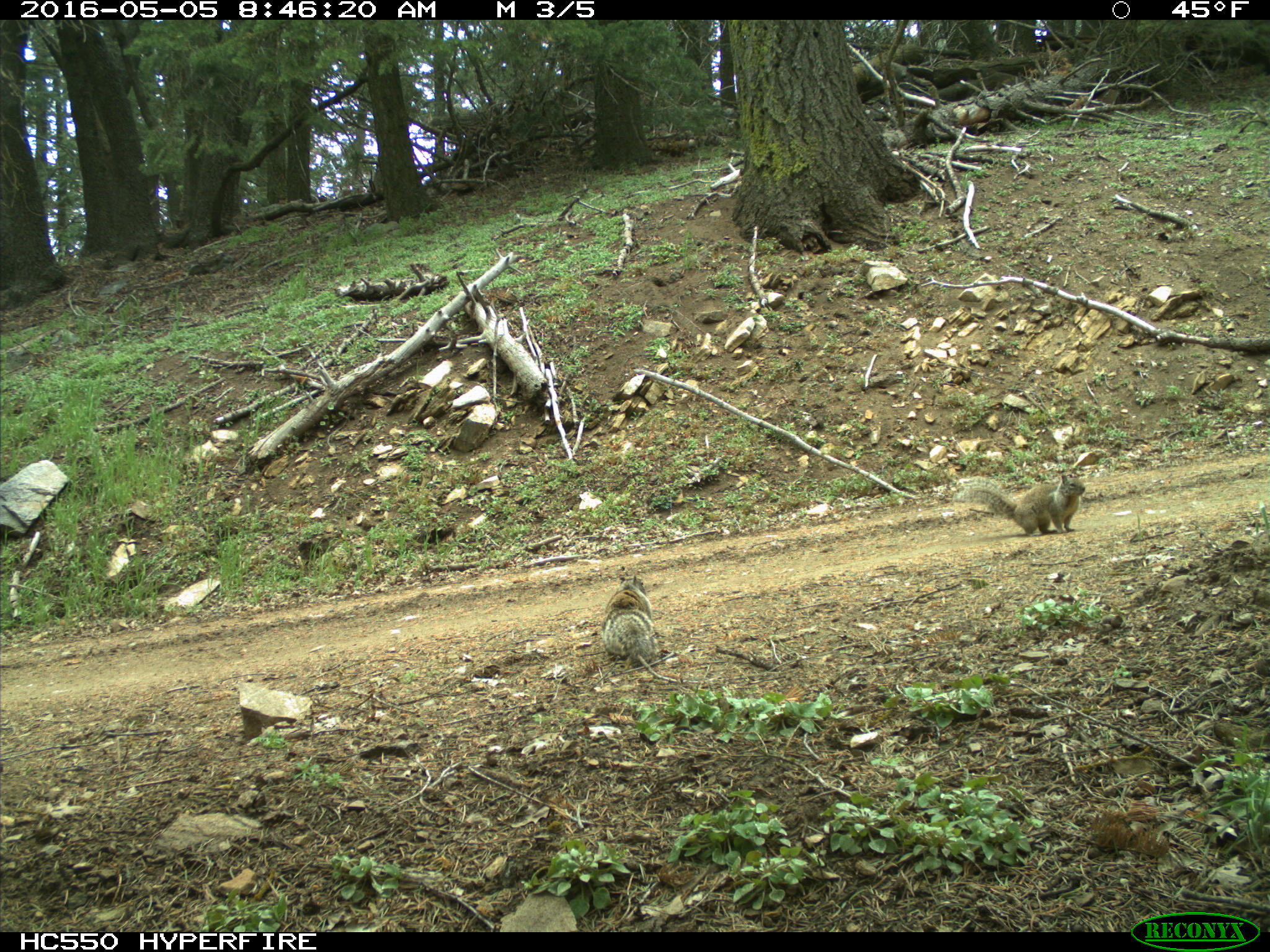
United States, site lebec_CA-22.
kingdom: Animalia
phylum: Chordata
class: Mammalia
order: Rodentia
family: Sciuridae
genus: Otospermophilus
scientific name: Otospermophilus beecheyi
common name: california ground squirrel